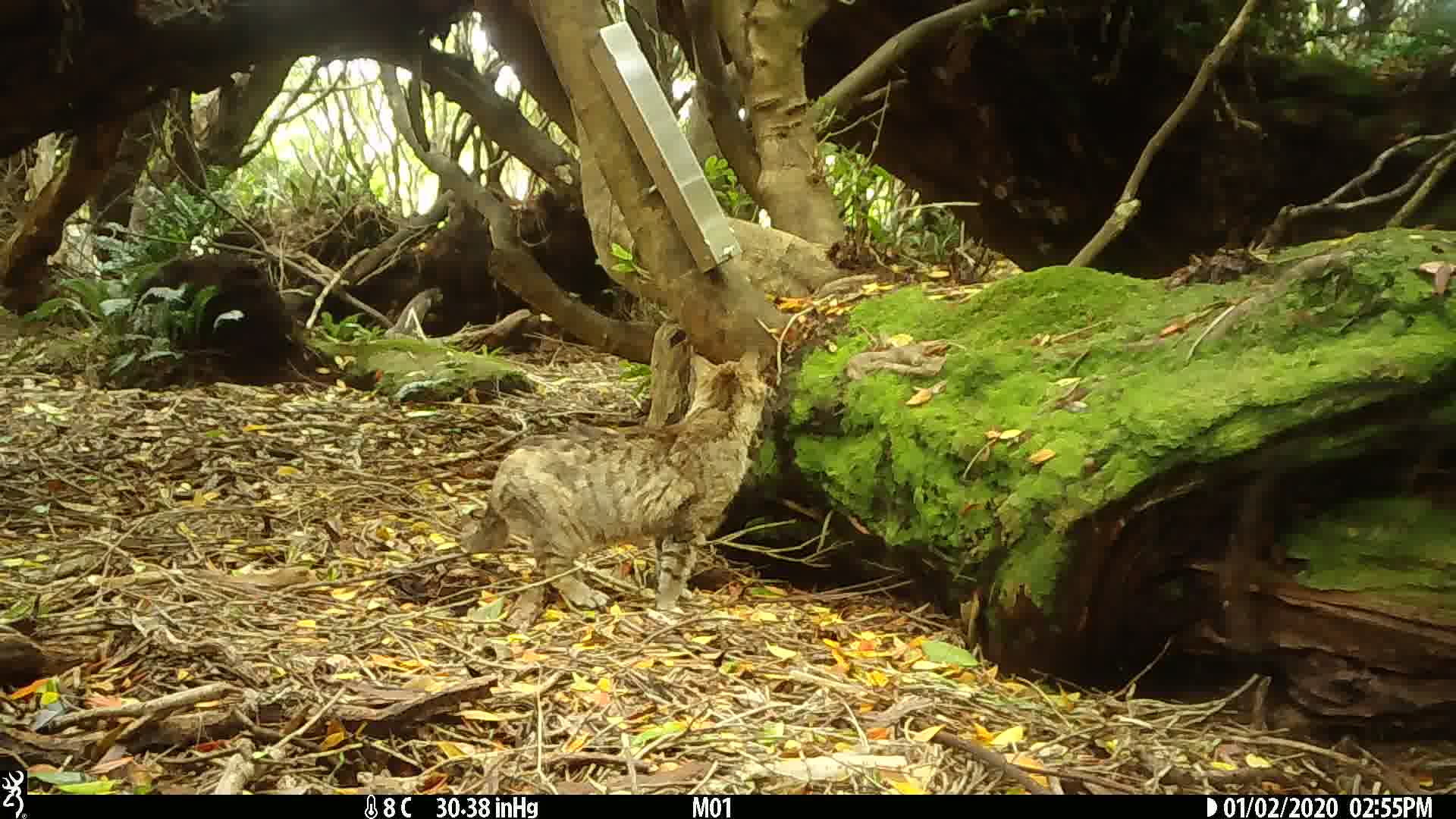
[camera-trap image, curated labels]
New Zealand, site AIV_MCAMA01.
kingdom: Animalia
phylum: Chordata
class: Mammalia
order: Carnivora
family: Felidae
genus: Felis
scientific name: Felis catus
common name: domestic cat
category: cat